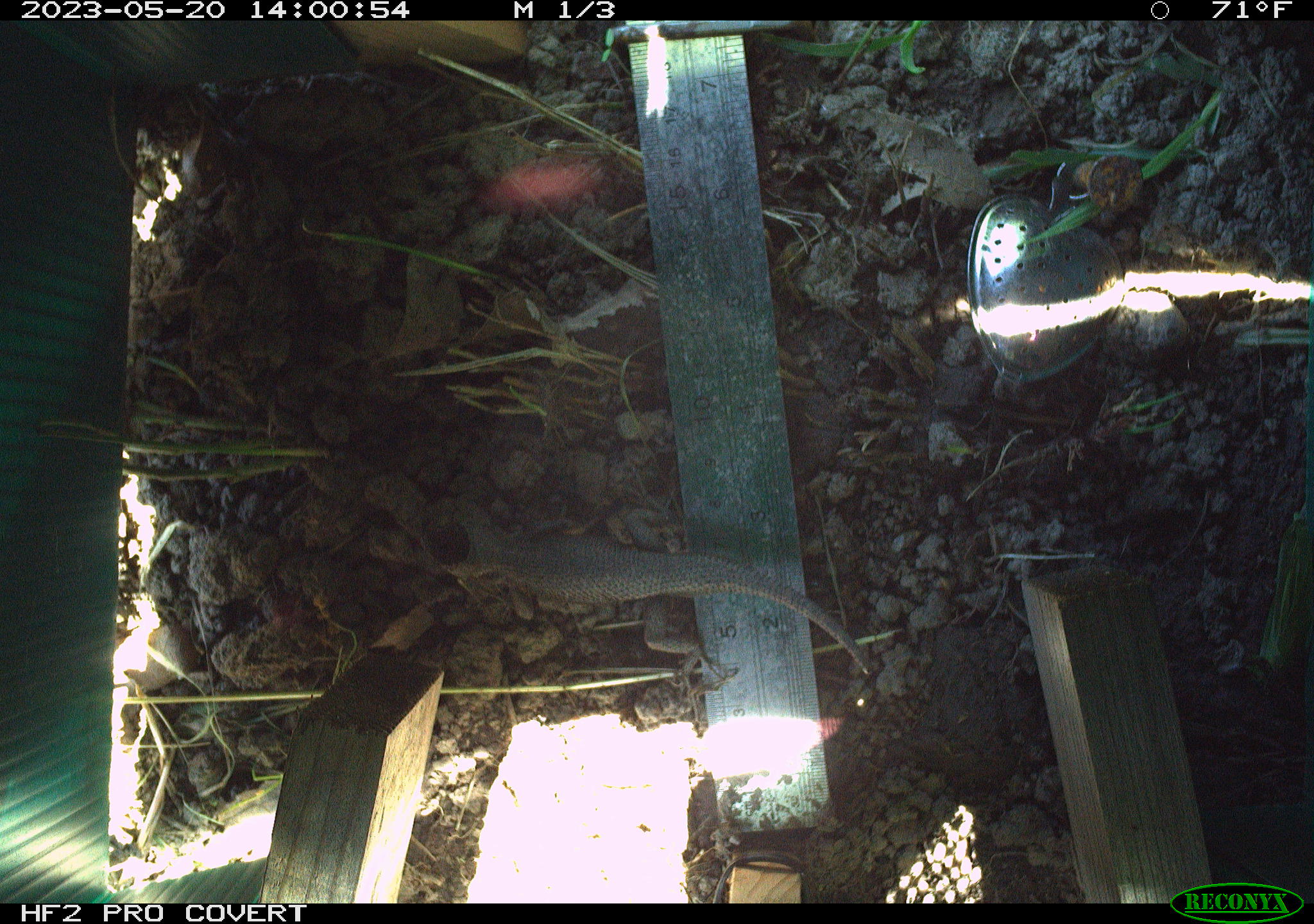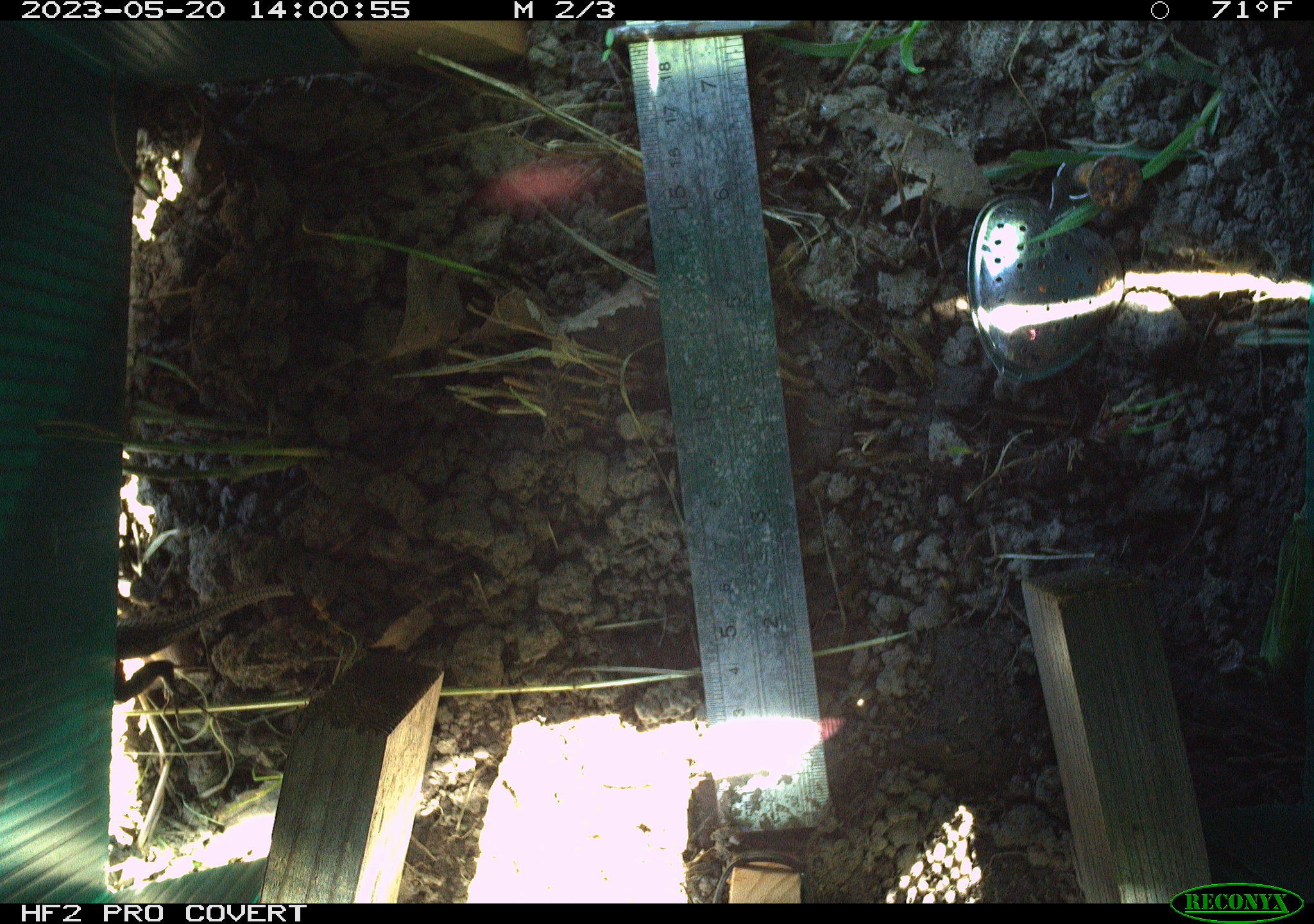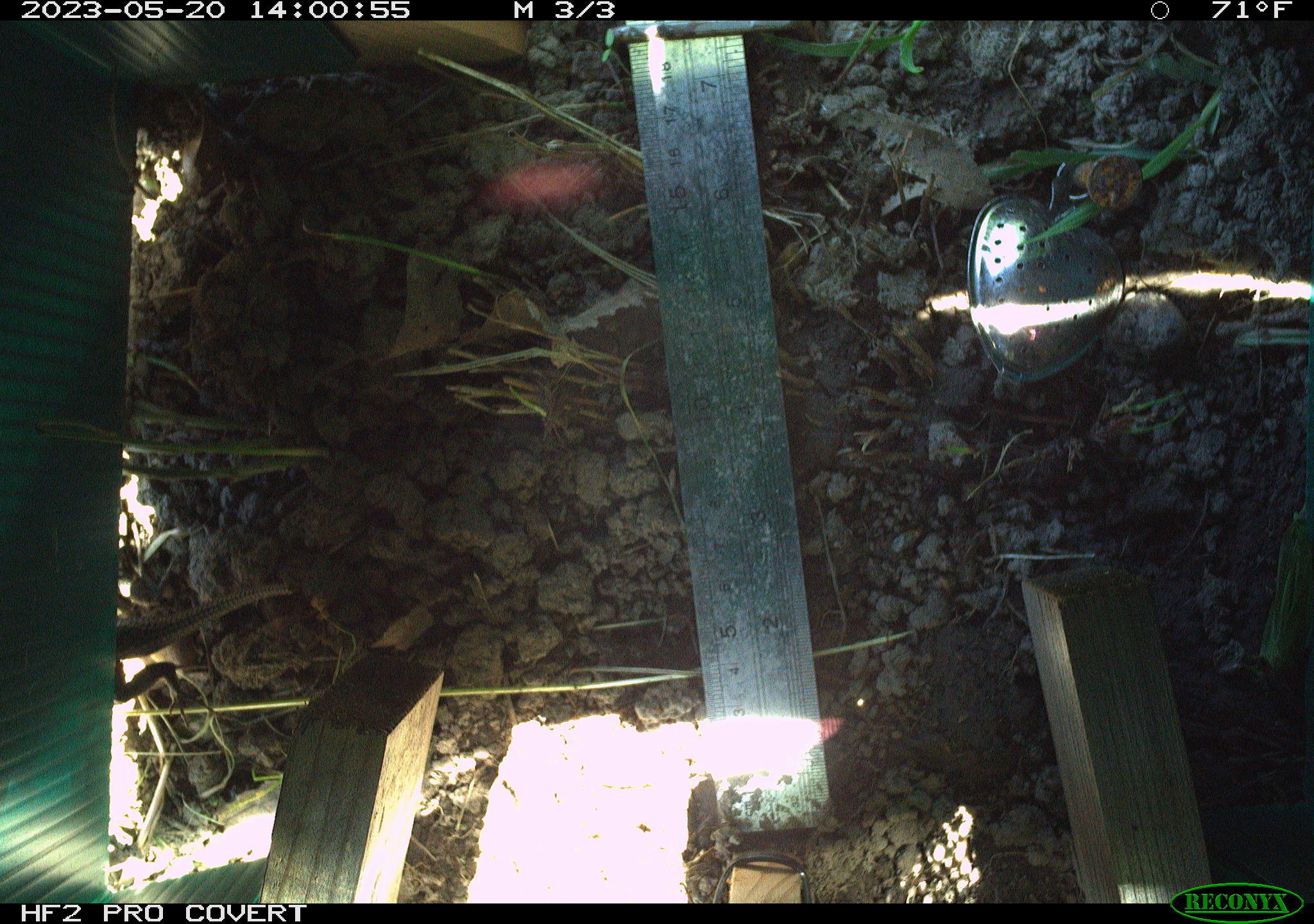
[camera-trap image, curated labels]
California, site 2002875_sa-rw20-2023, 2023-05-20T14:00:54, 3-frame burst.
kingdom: Animalia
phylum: Chordata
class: Reptilia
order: Squamata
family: Phrynosomatidae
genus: Sceloporus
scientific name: Sceloporus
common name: spiny lizards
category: sceloporus species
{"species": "sceloporus species (spiny lizards) (Sceloporus)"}